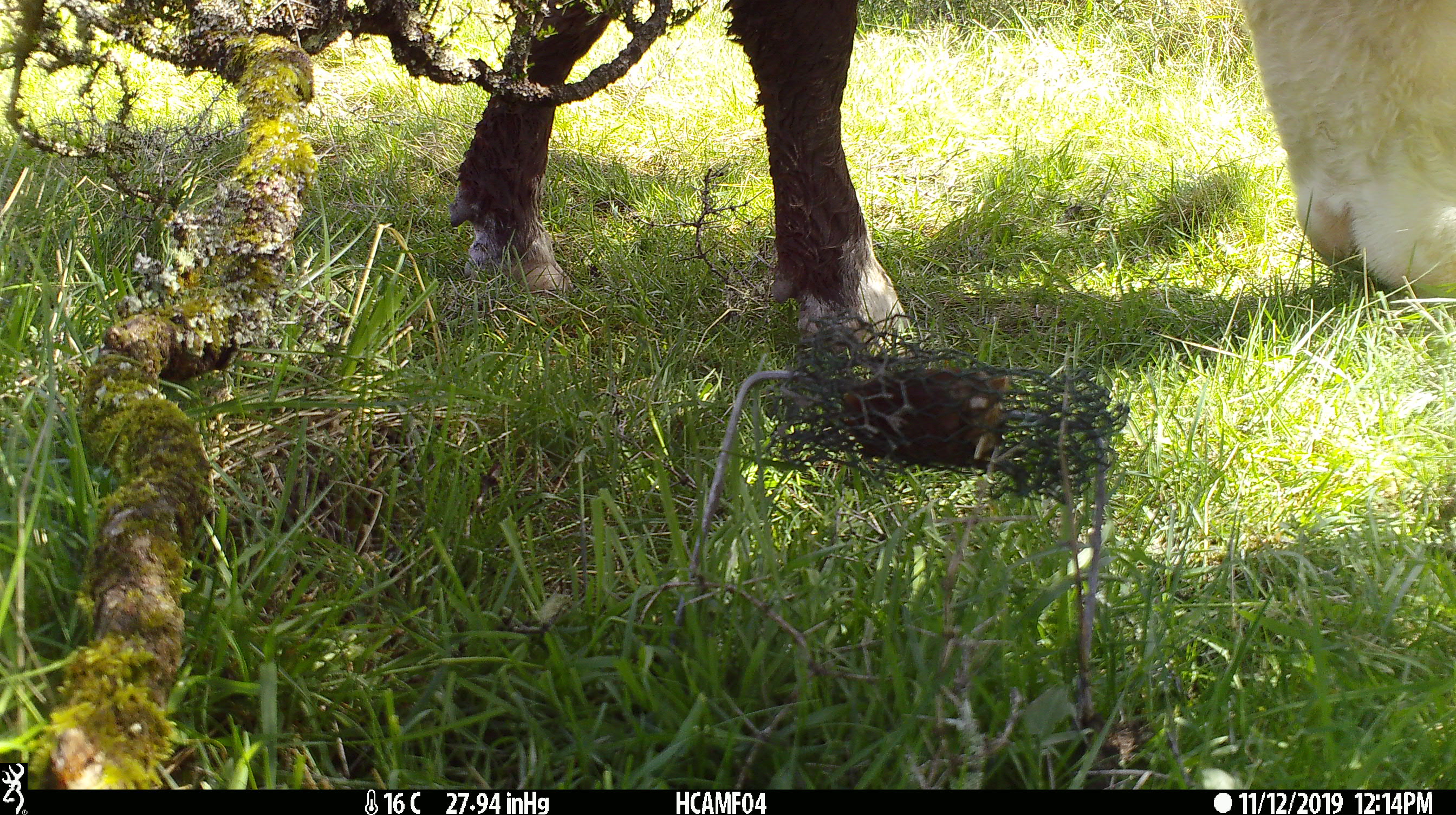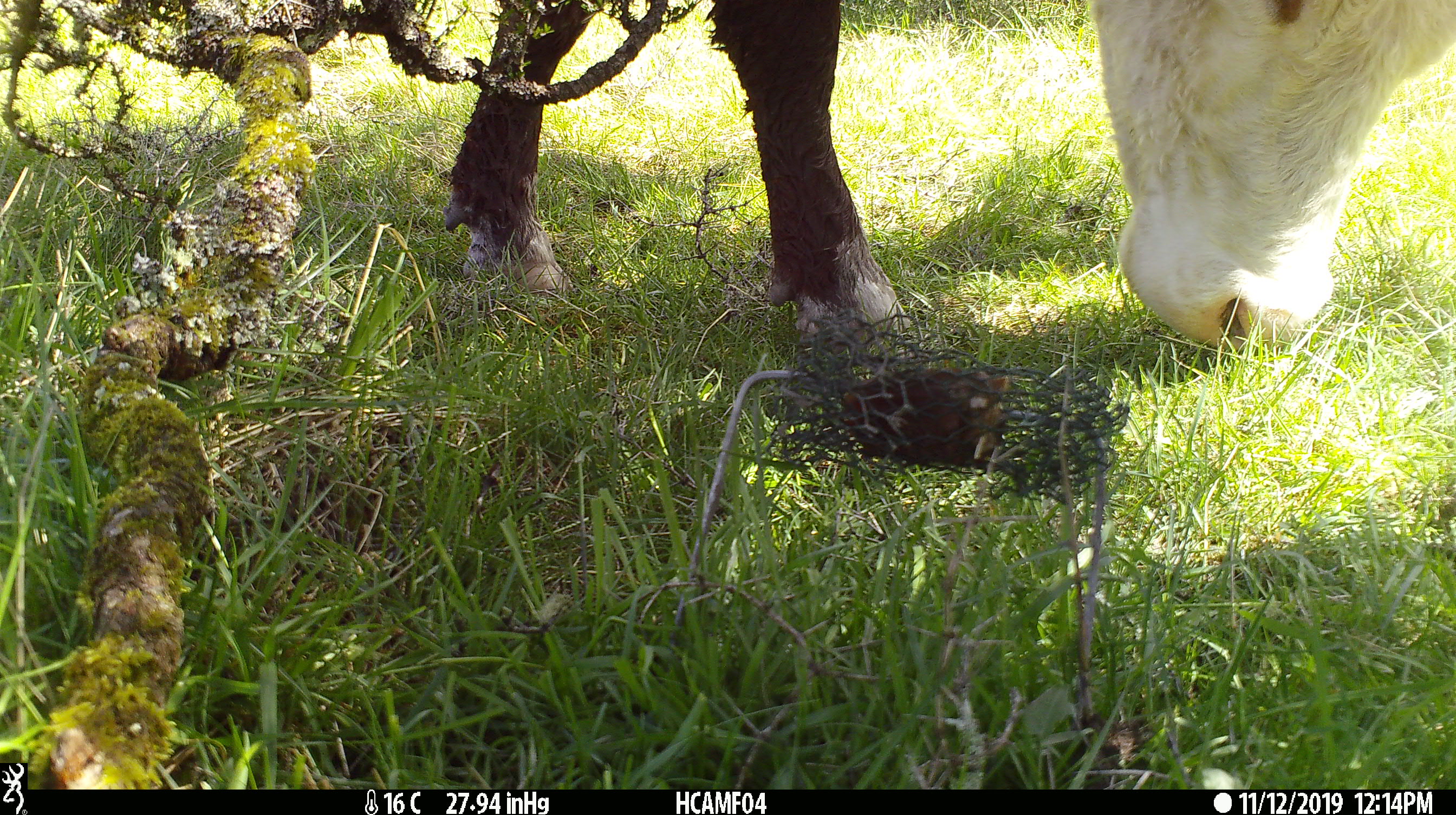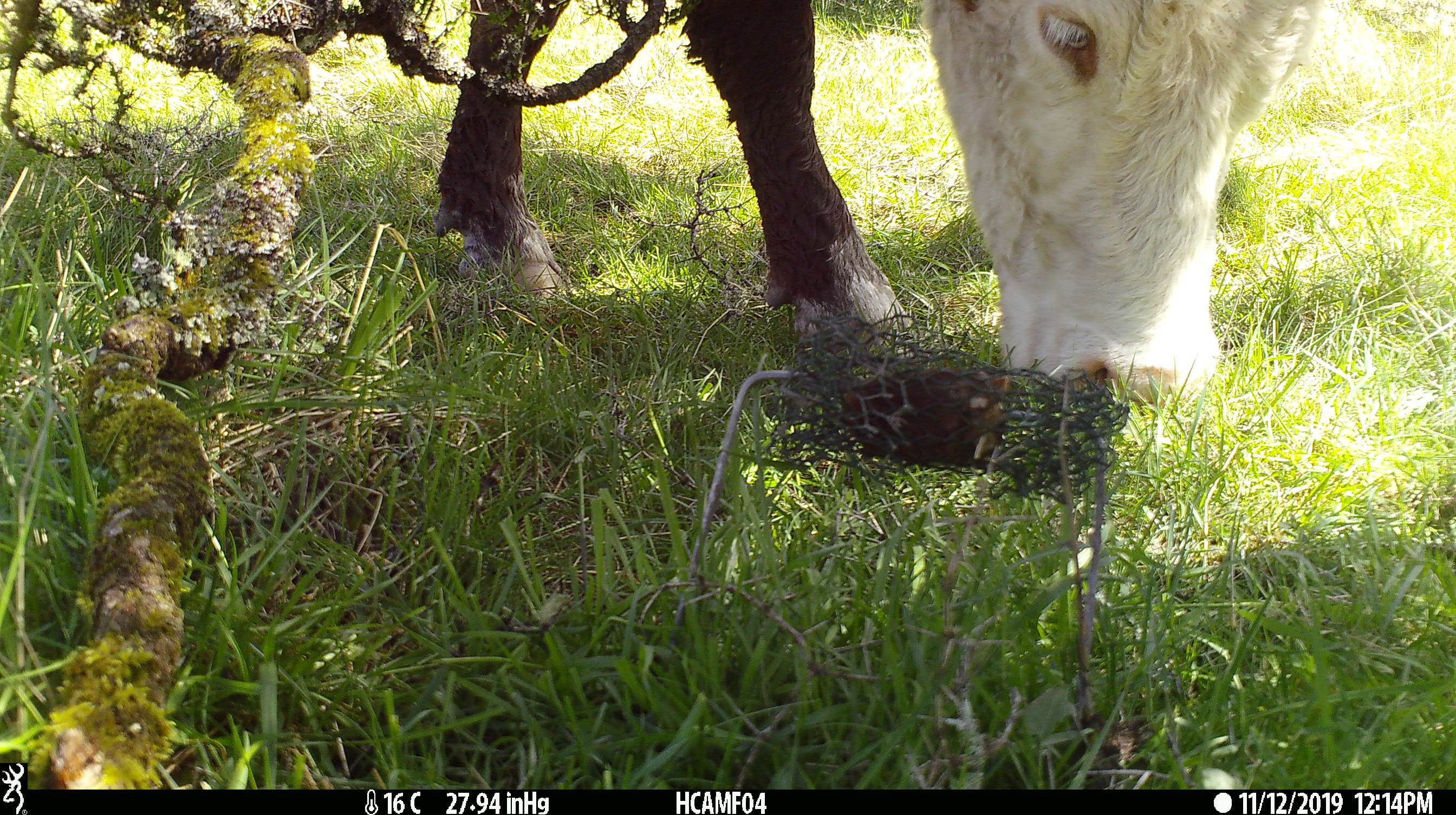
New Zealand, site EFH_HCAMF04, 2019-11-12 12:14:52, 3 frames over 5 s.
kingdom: Animalia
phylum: Chordata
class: Mammalia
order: Artiodactyla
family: Bovidae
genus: Bos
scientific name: Bos taurus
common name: domestic cow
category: cow